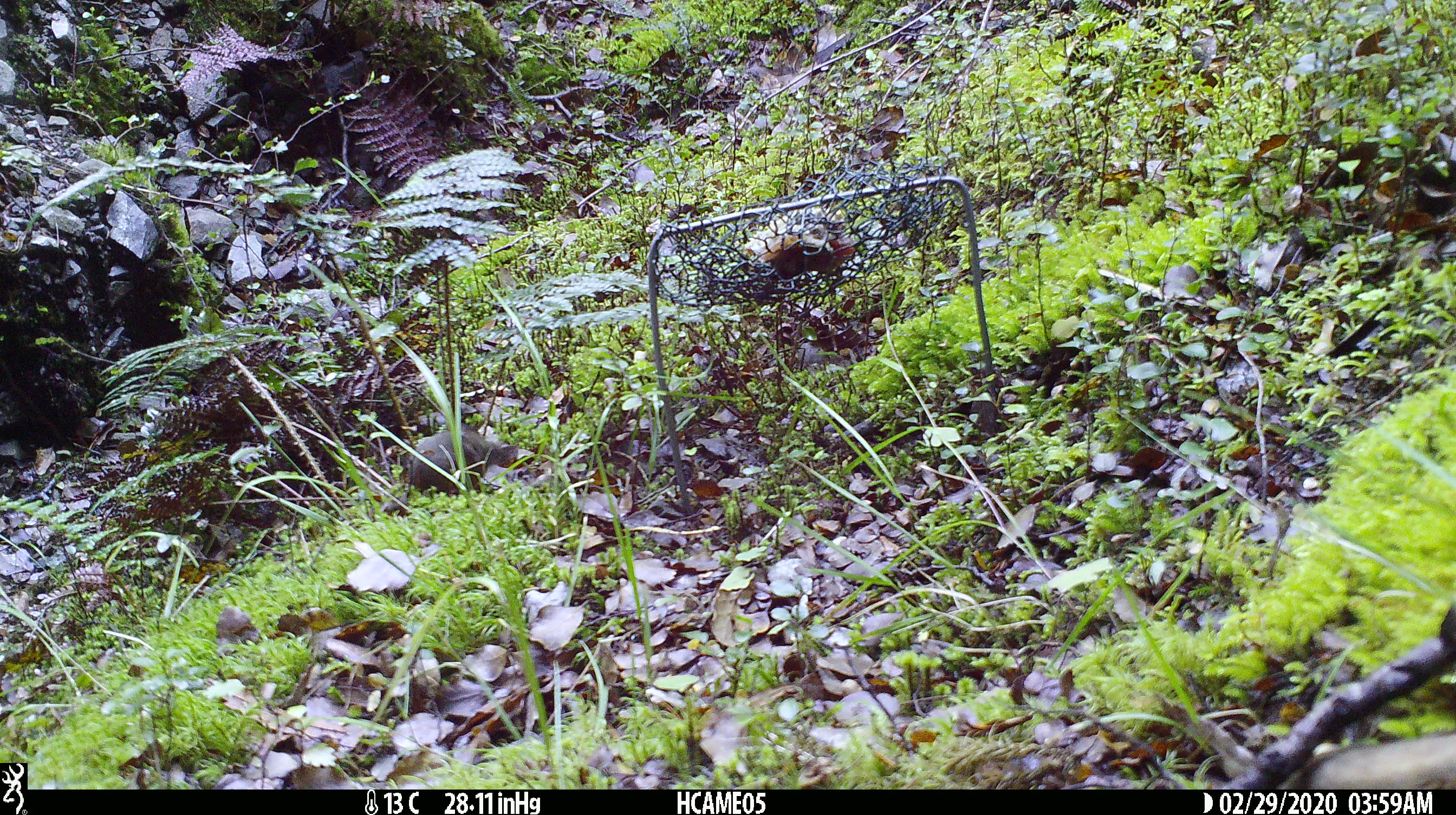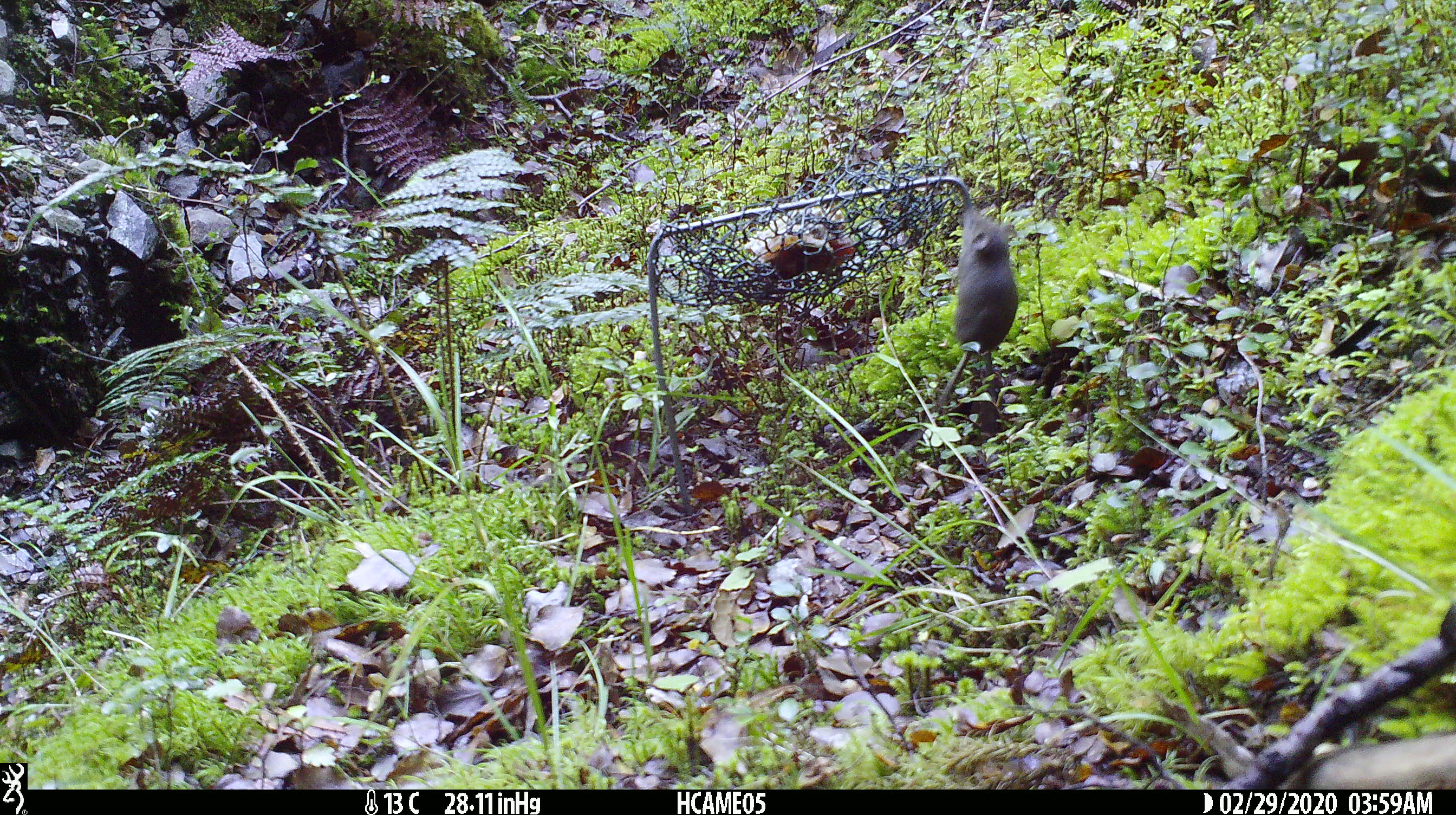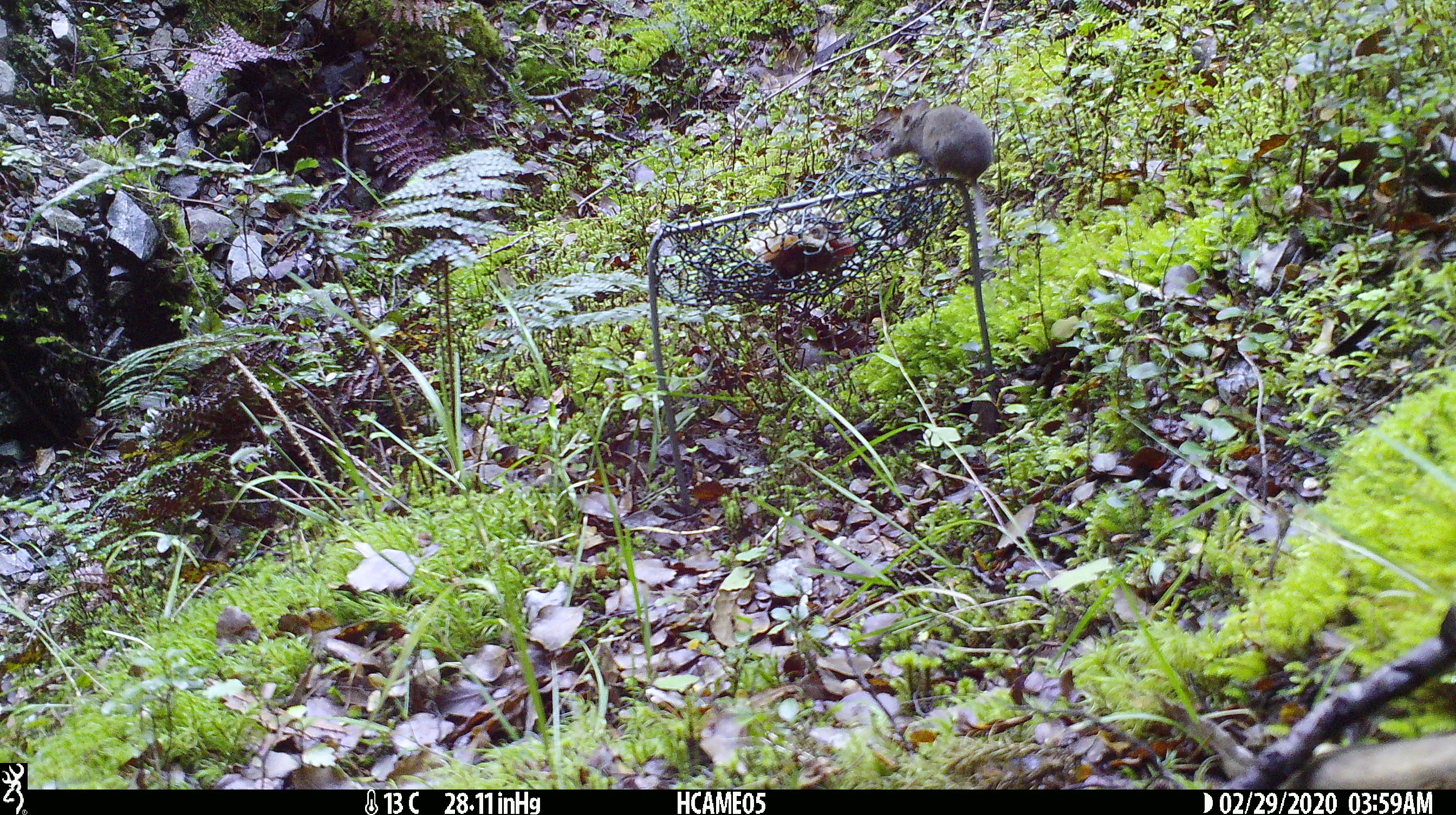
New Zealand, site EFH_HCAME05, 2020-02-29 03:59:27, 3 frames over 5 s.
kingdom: Animalia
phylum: Chordata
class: Mammalia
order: Rodentia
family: Muridae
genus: Mus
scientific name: Mus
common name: mouse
Mouse (Mus).